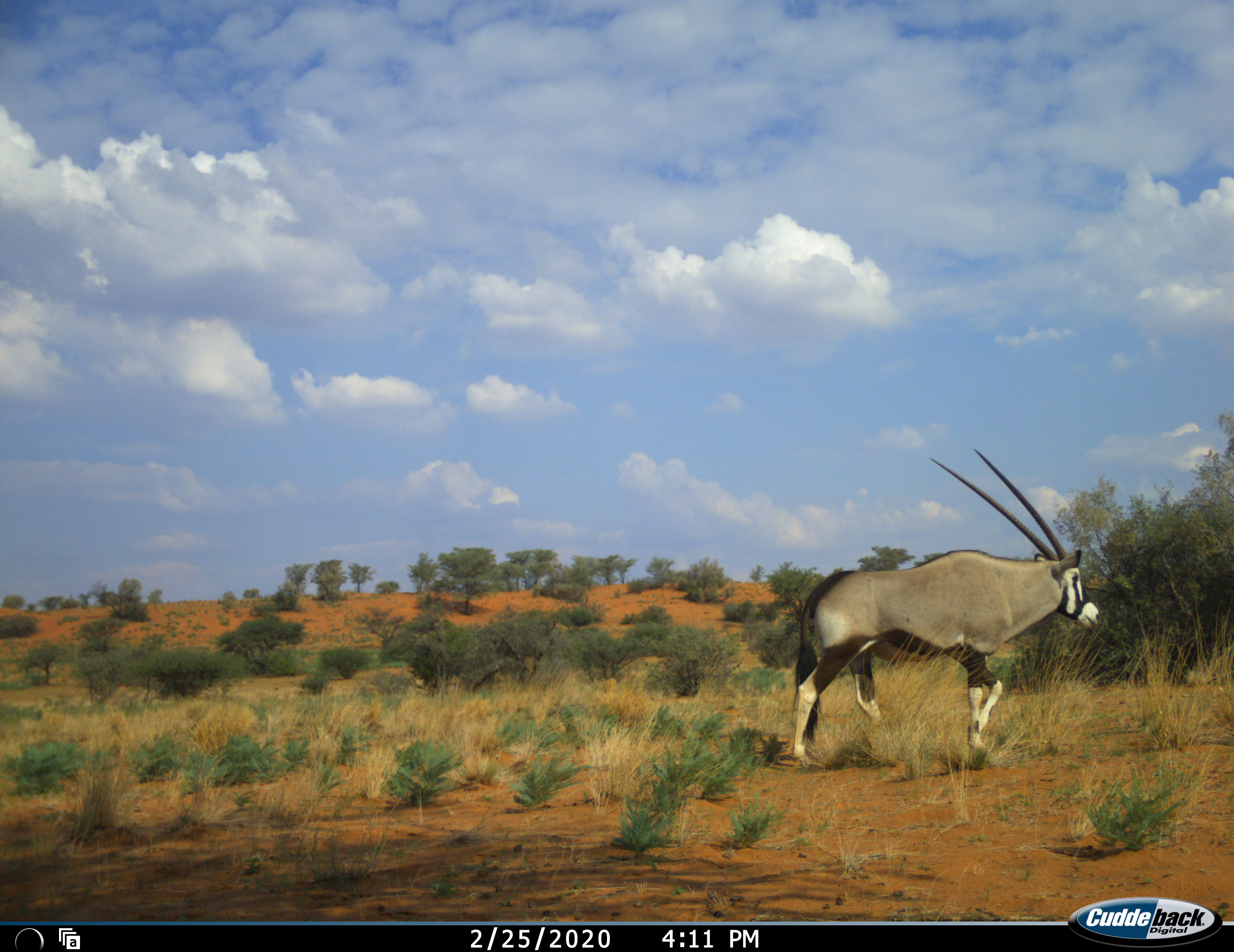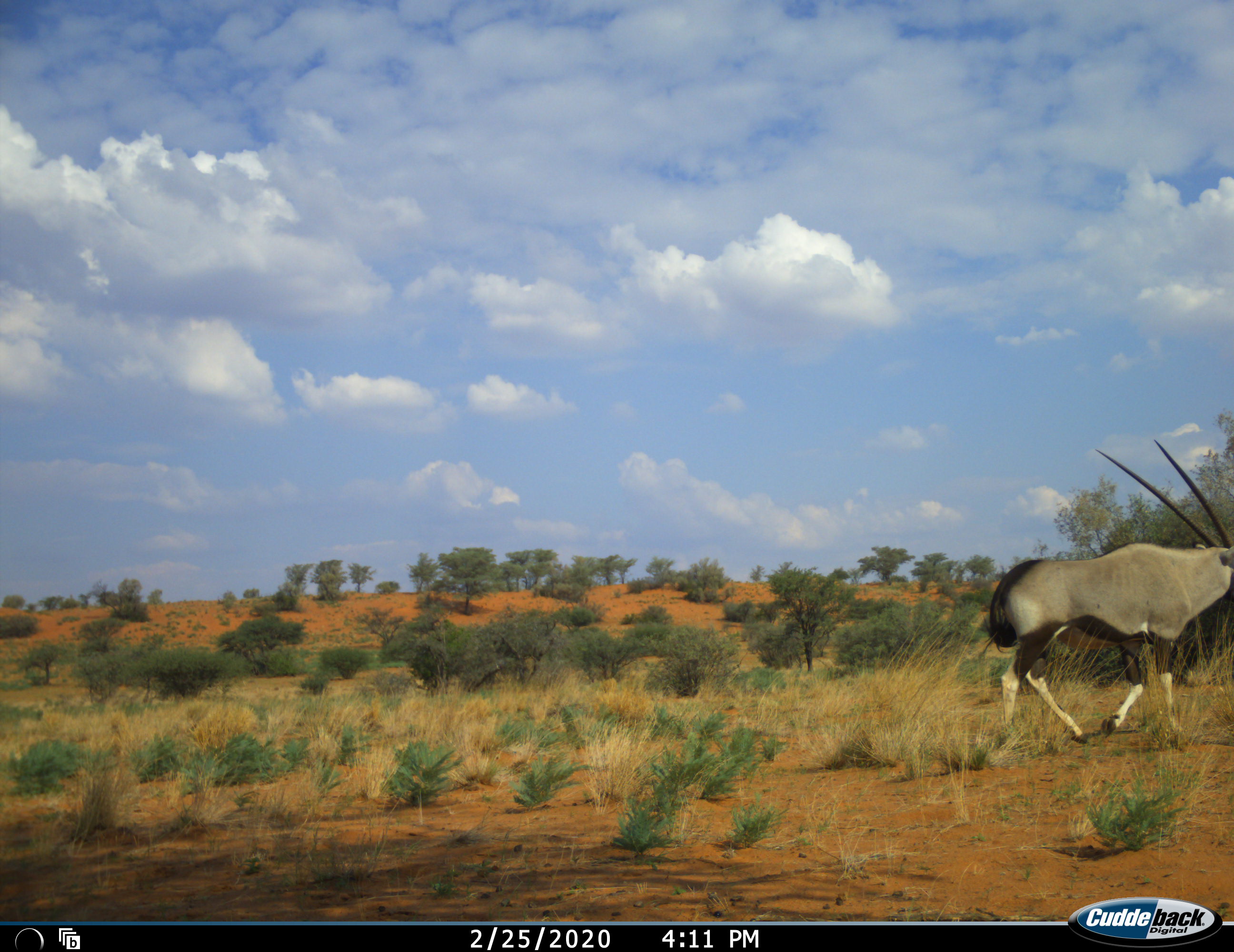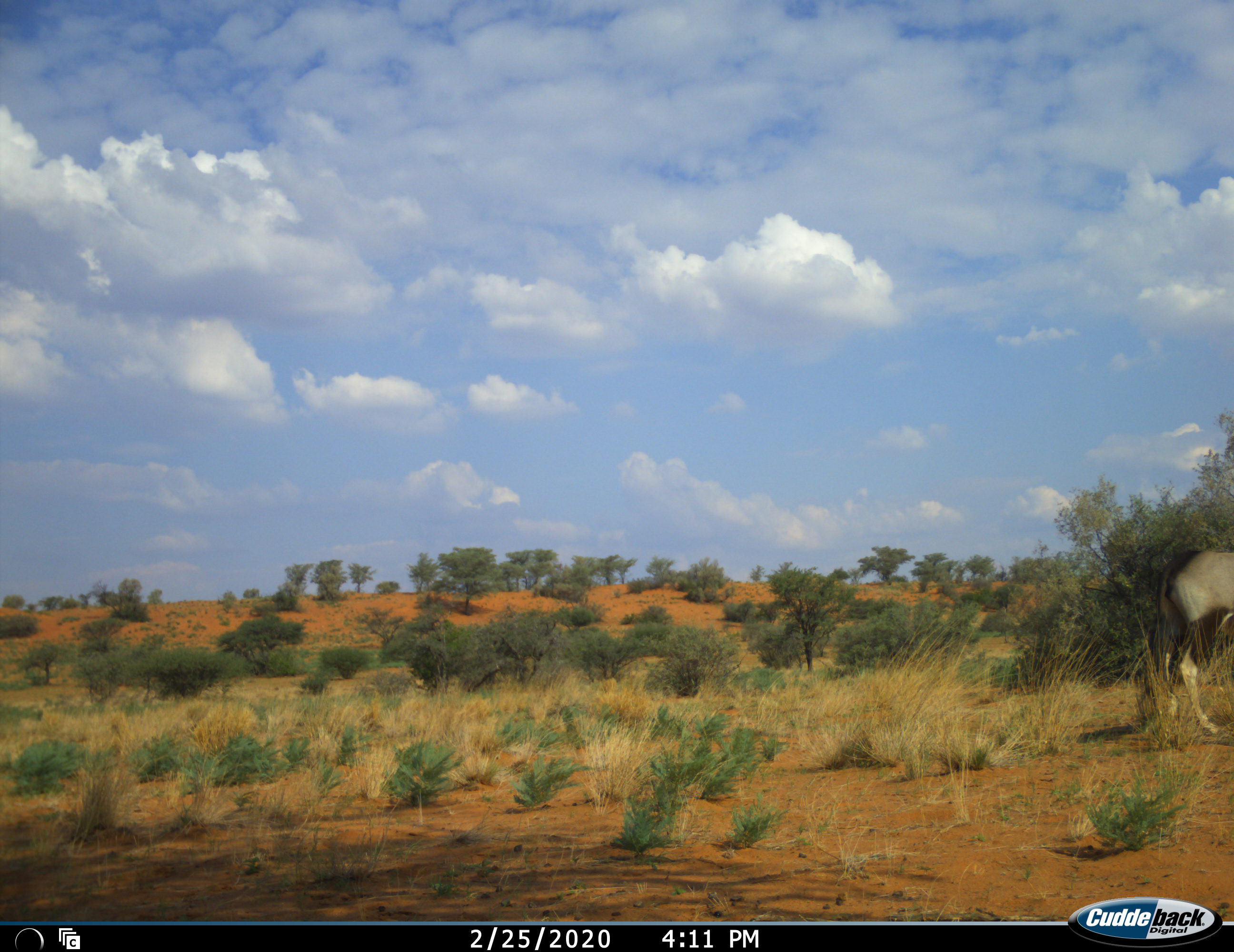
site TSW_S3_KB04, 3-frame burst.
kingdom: Animalia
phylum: Chordata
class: Mammalia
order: Artiodactyla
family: Bovidae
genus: Oryx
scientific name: Oryx gazella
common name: gemsbok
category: oryx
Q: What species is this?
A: Oryx (gemsbok) (Oryx gazella).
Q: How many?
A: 1.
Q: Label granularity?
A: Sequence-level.